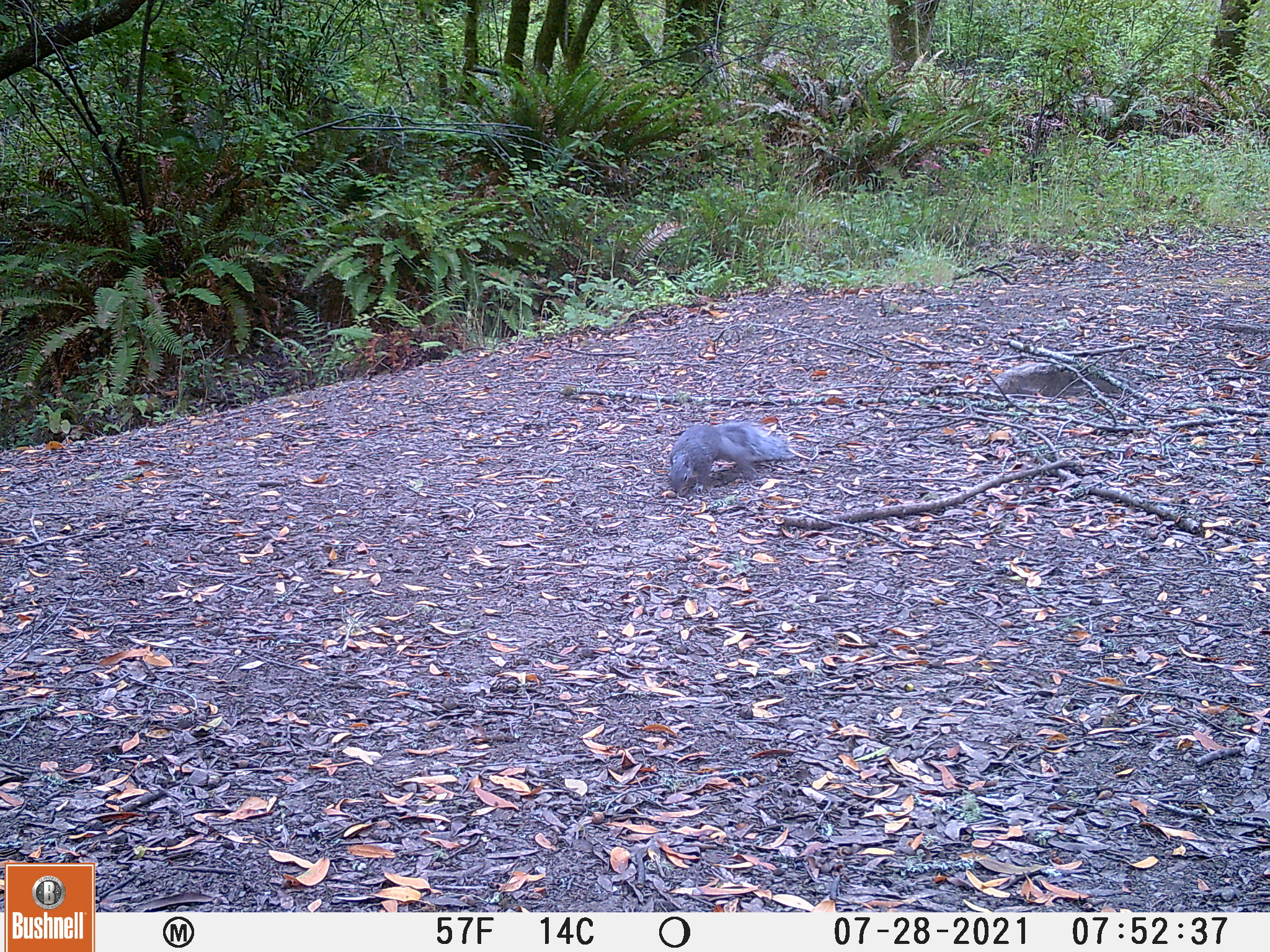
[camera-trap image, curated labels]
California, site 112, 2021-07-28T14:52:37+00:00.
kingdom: Animalia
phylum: Chordata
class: Mammalia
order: Rodentia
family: Sciuridae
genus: Sciurus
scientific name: Sciurus griseus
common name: western gray squirrel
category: western grey squirrel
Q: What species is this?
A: Western grey squirrel (western gray squirrel) (Sciurus griseus).